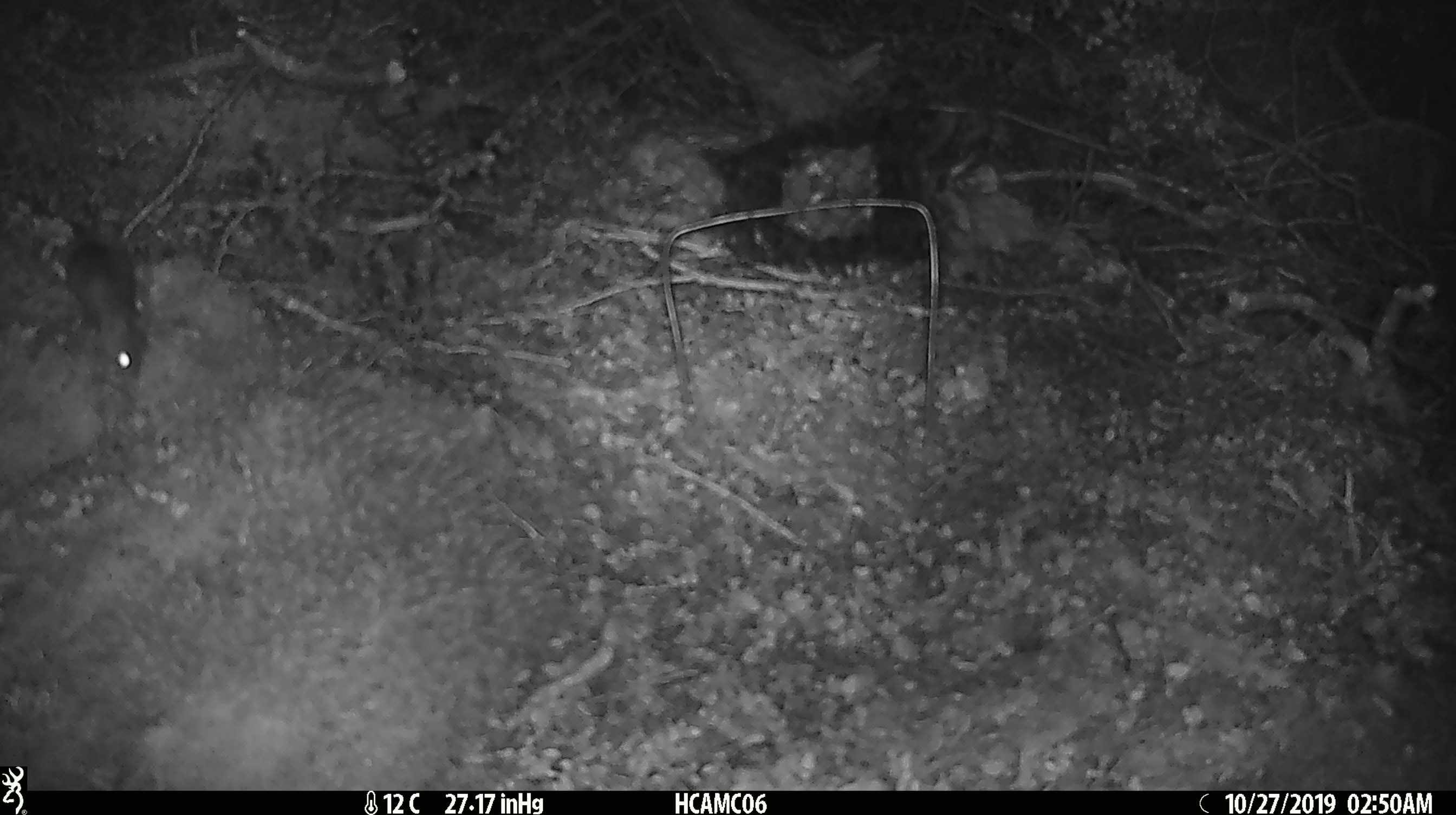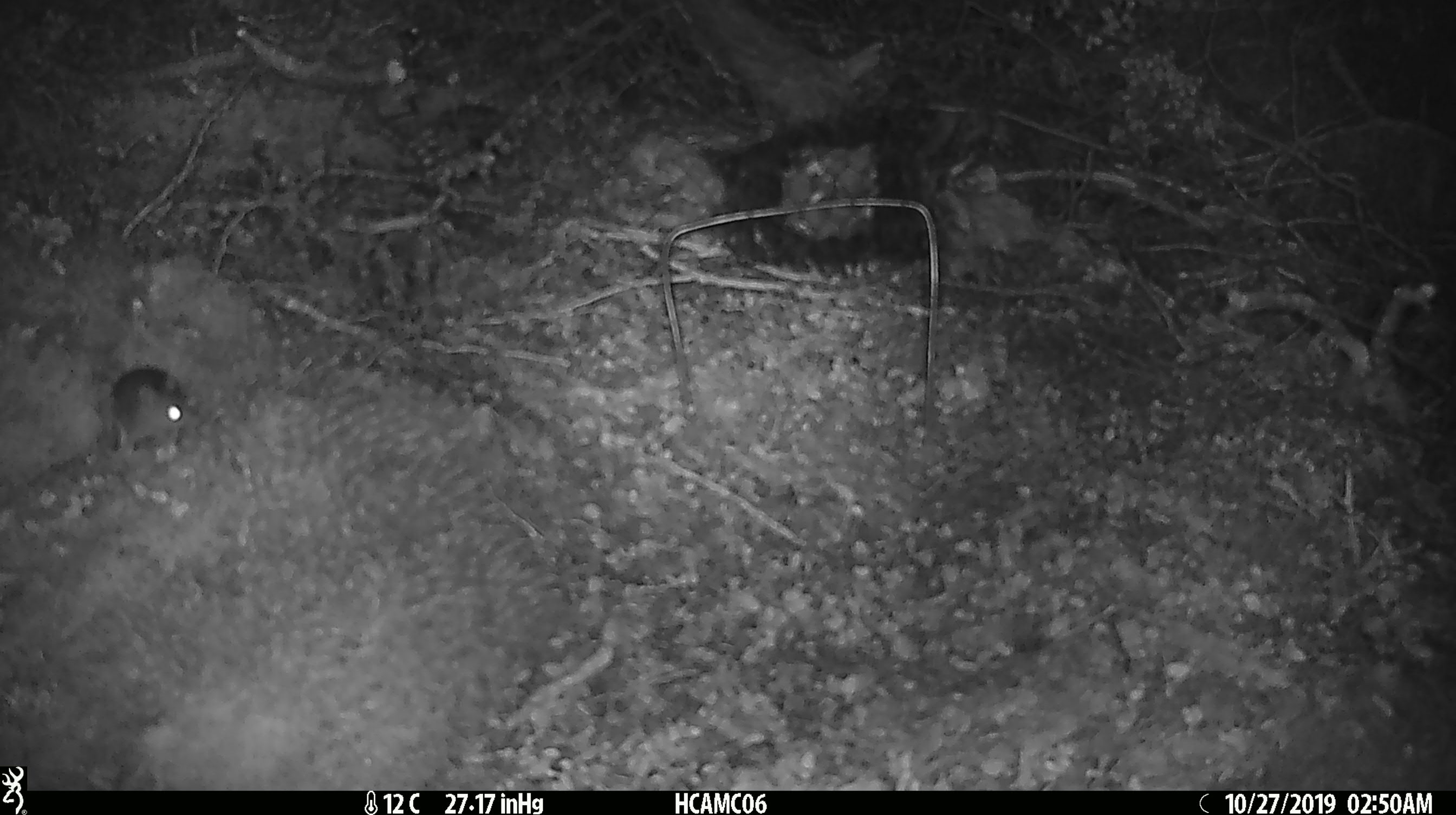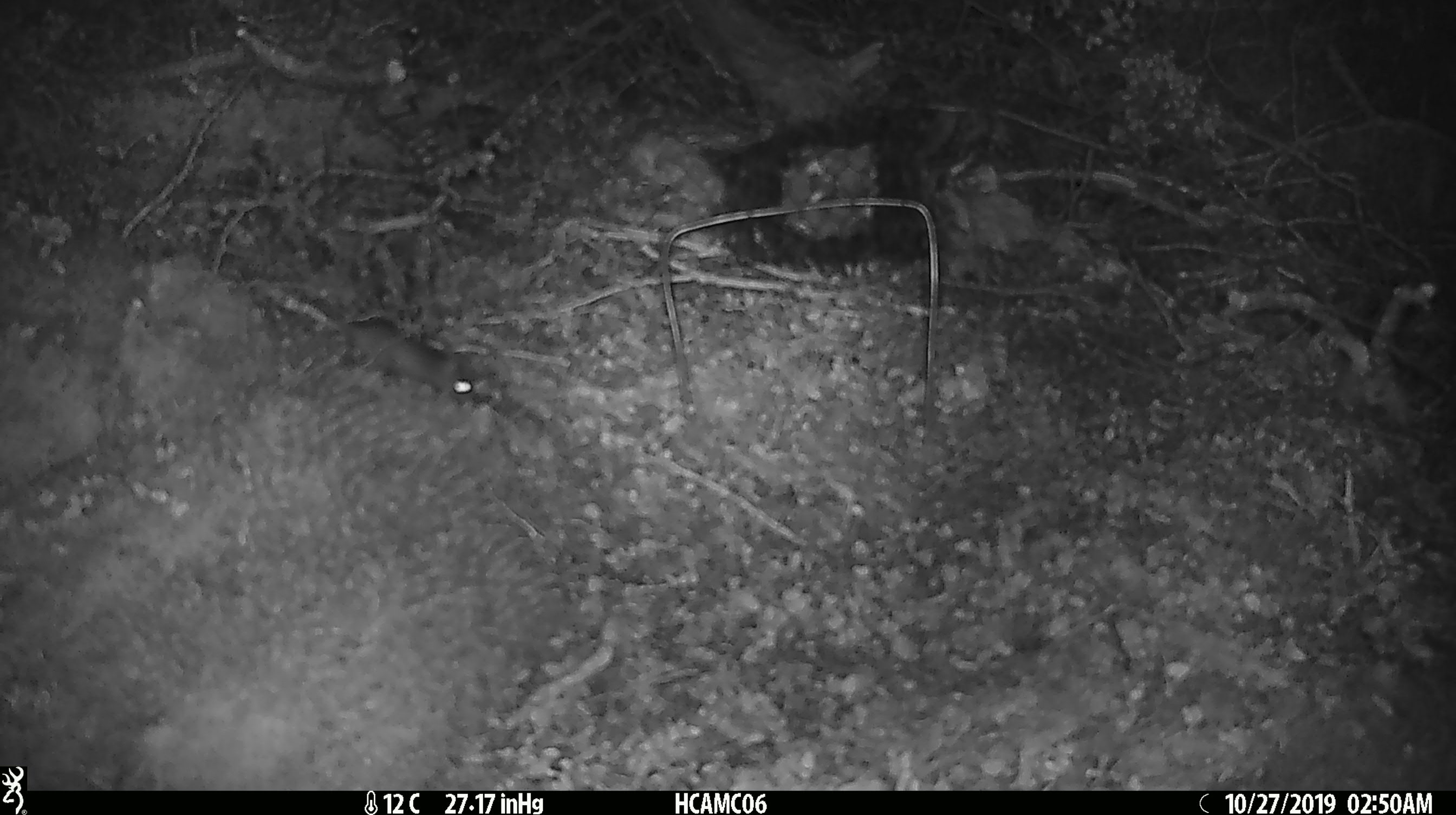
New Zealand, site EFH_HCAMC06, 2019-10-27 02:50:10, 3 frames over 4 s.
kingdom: Animalia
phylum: Chordata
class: Mammalia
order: Rodentia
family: Muridae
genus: Mus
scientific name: Mus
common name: mouse